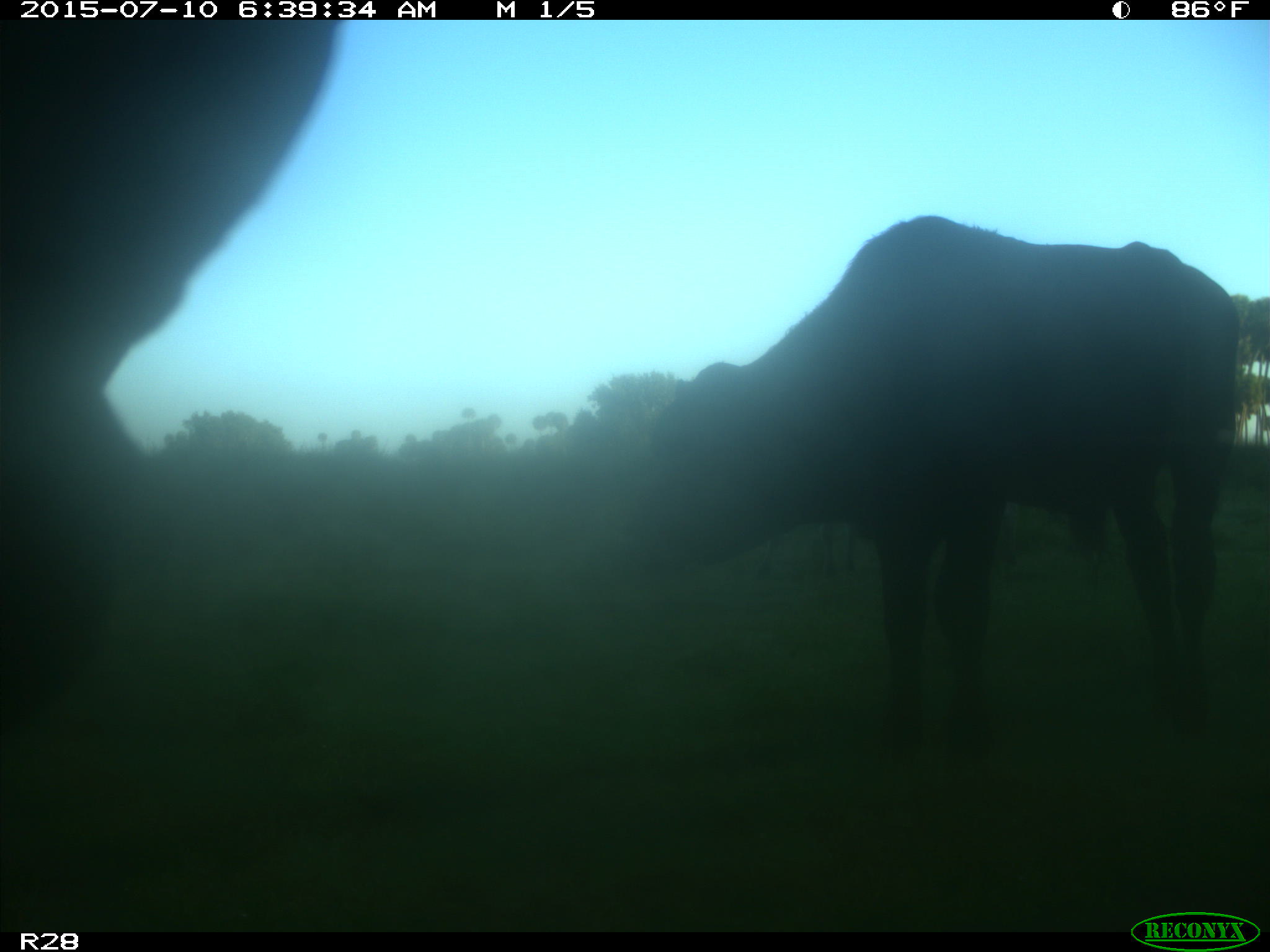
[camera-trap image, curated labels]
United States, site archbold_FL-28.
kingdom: Animalia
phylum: Chordata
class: Mammalia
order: Artiodactyla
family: Bovidae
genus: Bos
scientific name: Bos taurus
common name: domestic cow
Bos taurus (domestic cow).